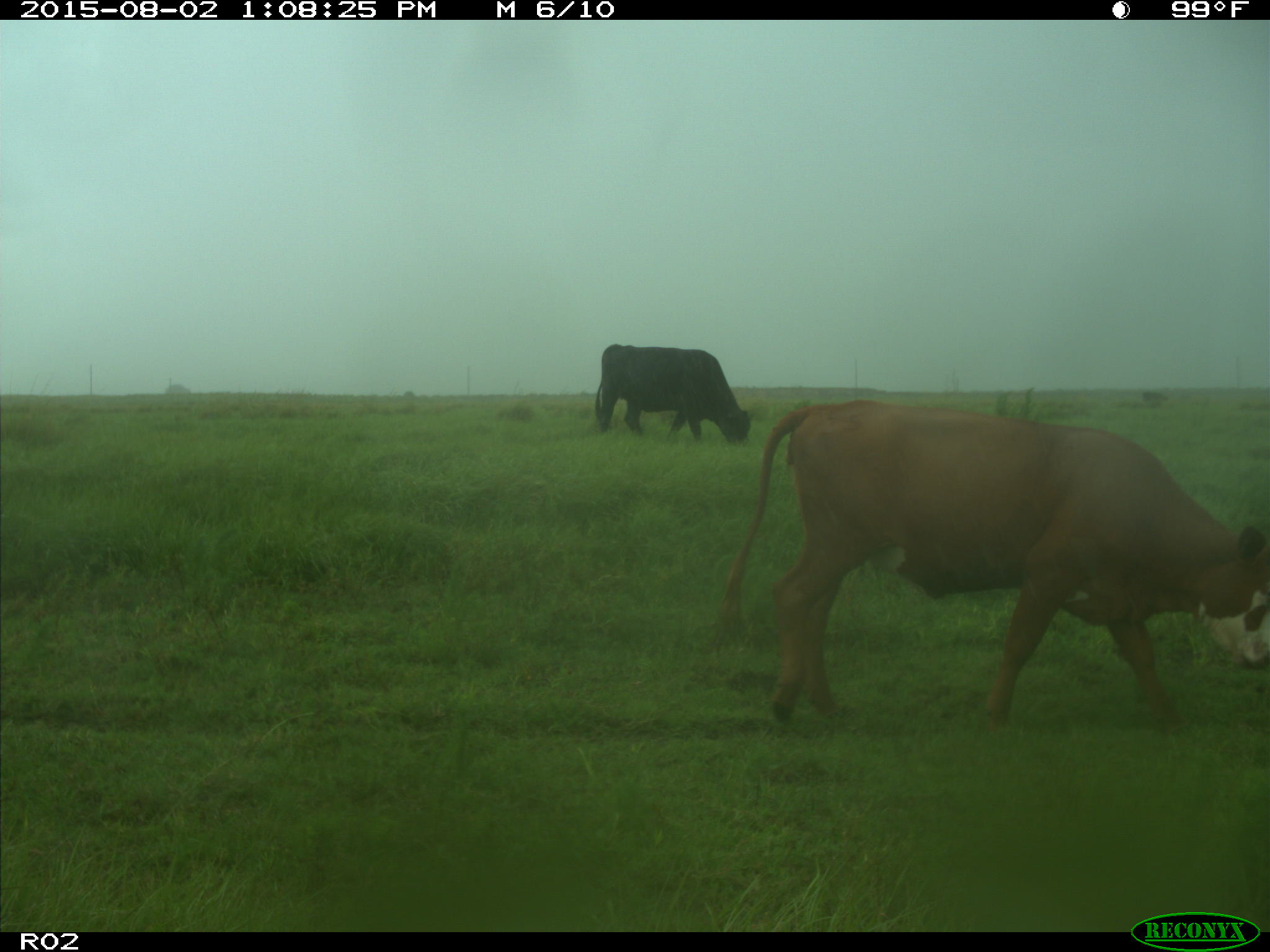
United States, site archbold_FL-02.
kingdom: Animalia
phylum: Chordata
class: Mammalia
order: Artiodactyla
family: Bovidae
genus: Bos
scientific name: Bos taurus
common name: domestic cow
Bos taurus (domestic cow).